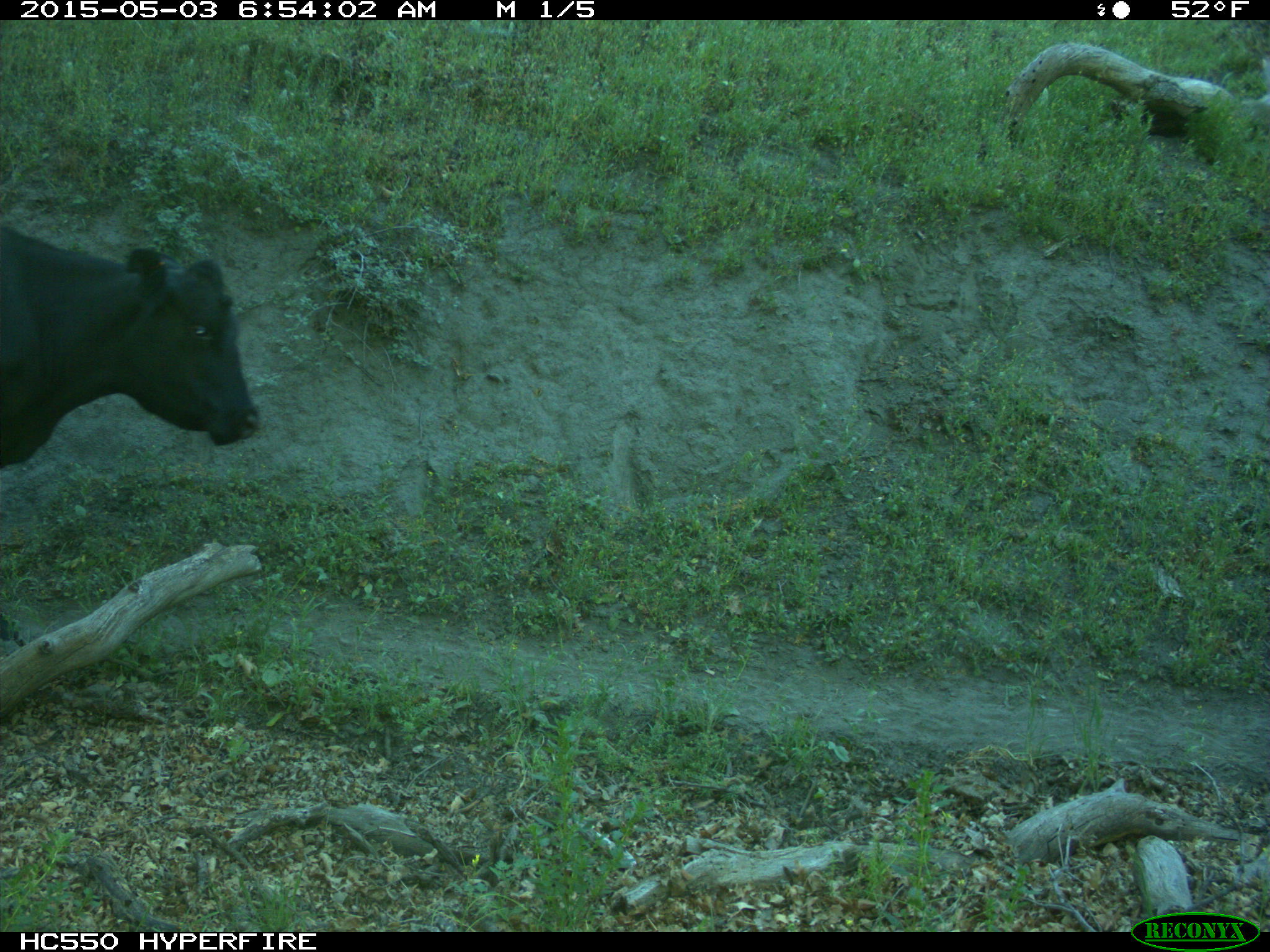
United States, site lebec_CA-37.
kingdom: Animalia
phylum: Chordata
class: Mammalia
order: Artiodactyla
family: Bovidae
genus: Bos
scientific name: Bos taurus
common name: domestic cow